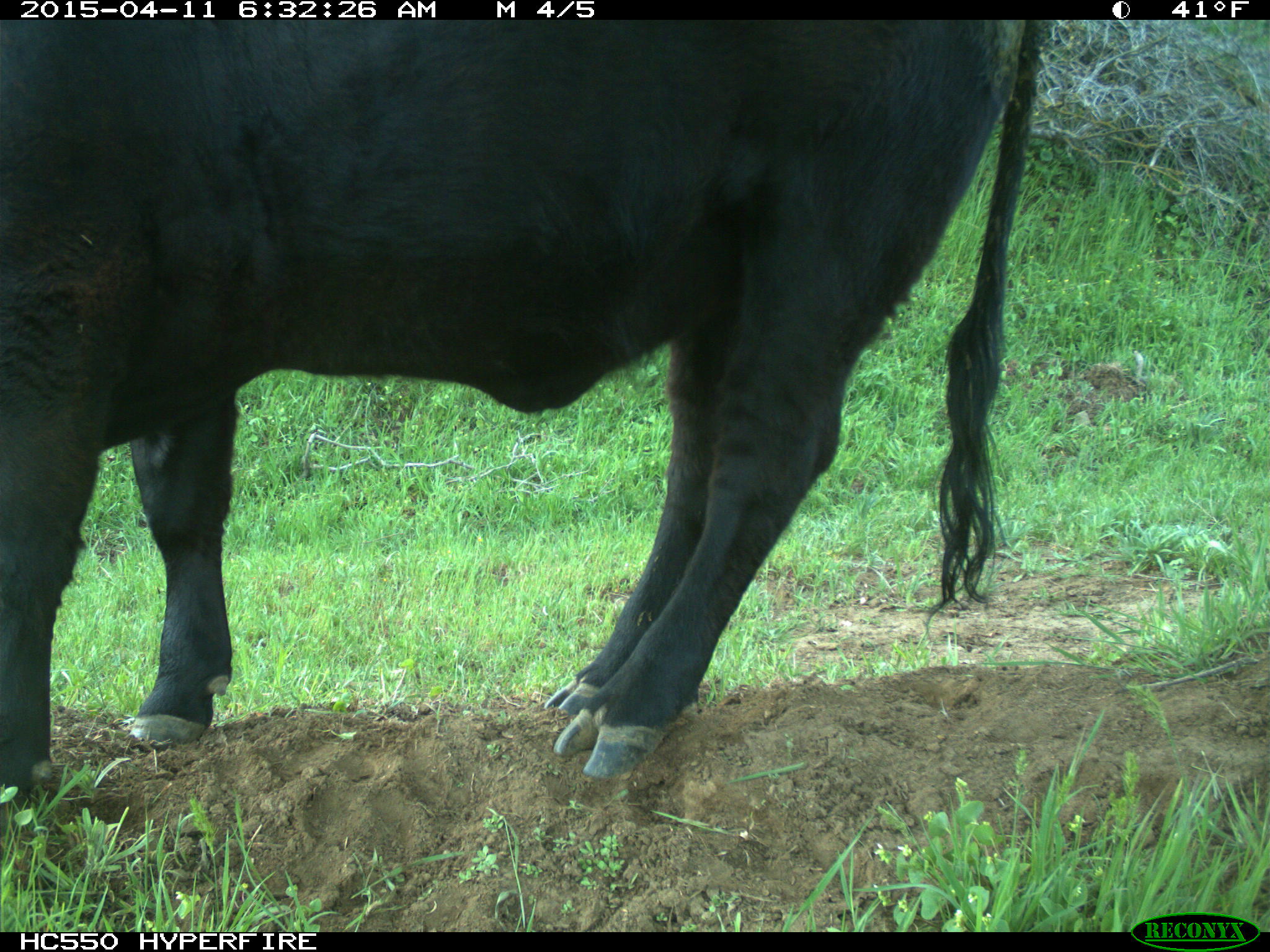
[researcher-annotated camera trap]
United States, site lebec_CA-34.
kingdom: Animalia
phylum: Chordata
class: Mammalia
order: Artiodactyla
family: Bovidae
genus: Bos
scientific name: Bos taurus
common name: domestic cow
Bos taurus (domestic cow).